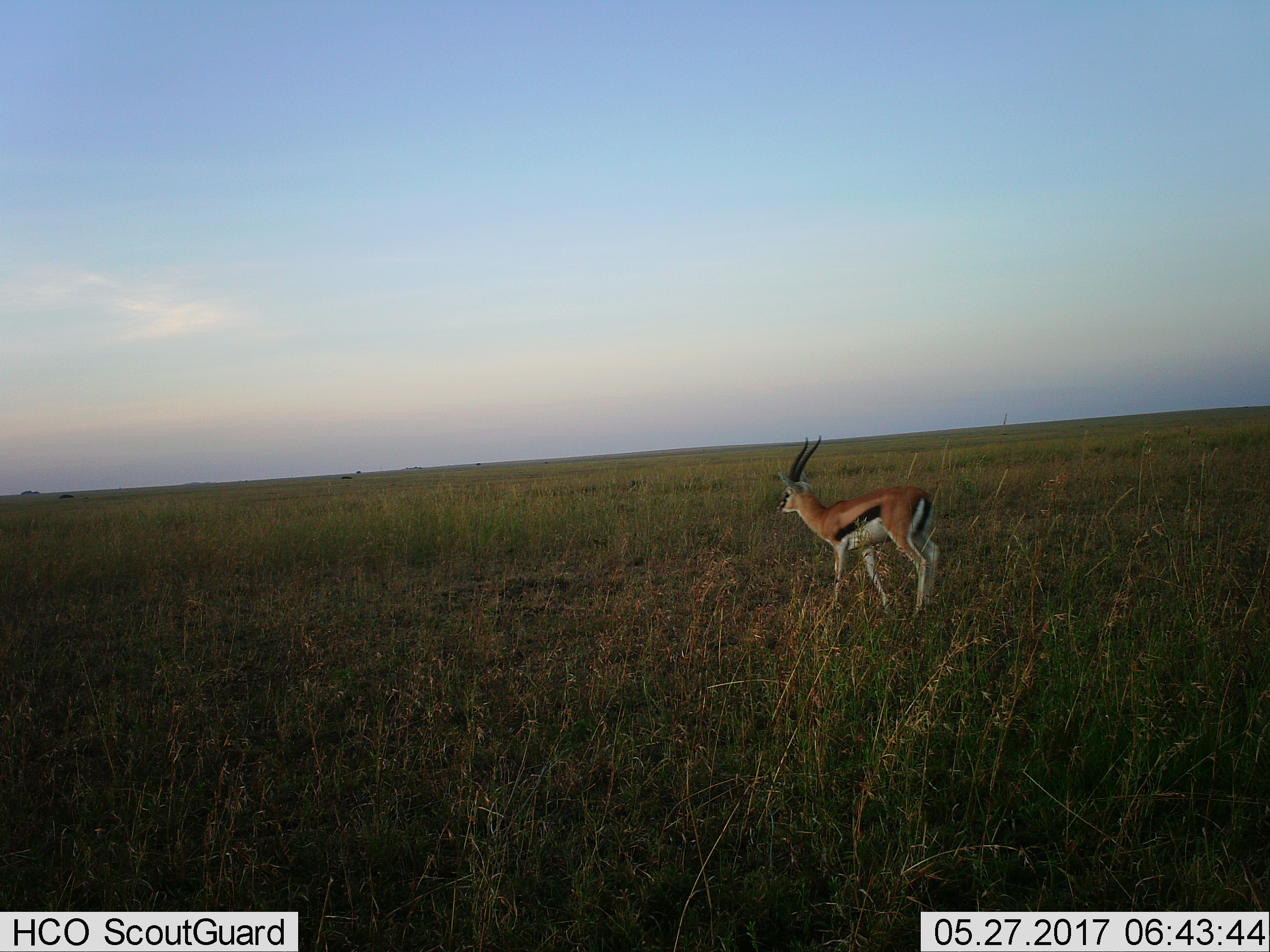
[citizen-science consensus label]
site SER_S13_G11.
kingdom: Animalia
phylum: Chordata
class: Mammalia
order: Artiodactyla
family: Bovidae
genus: Eudorcas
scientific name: Eudorcas thomsonii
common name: thomson's gazelle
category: gazellethomsons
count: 1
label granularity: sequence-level